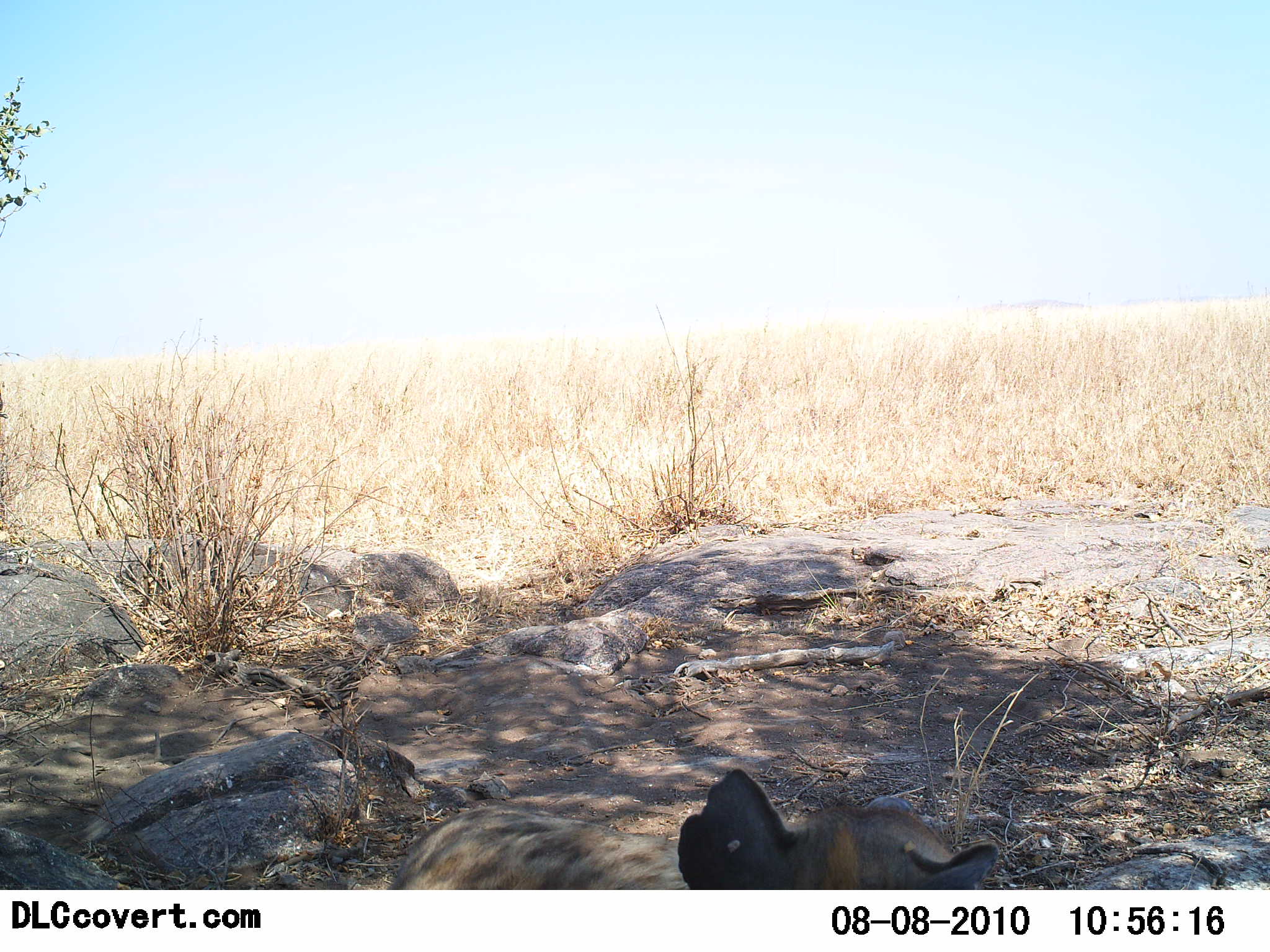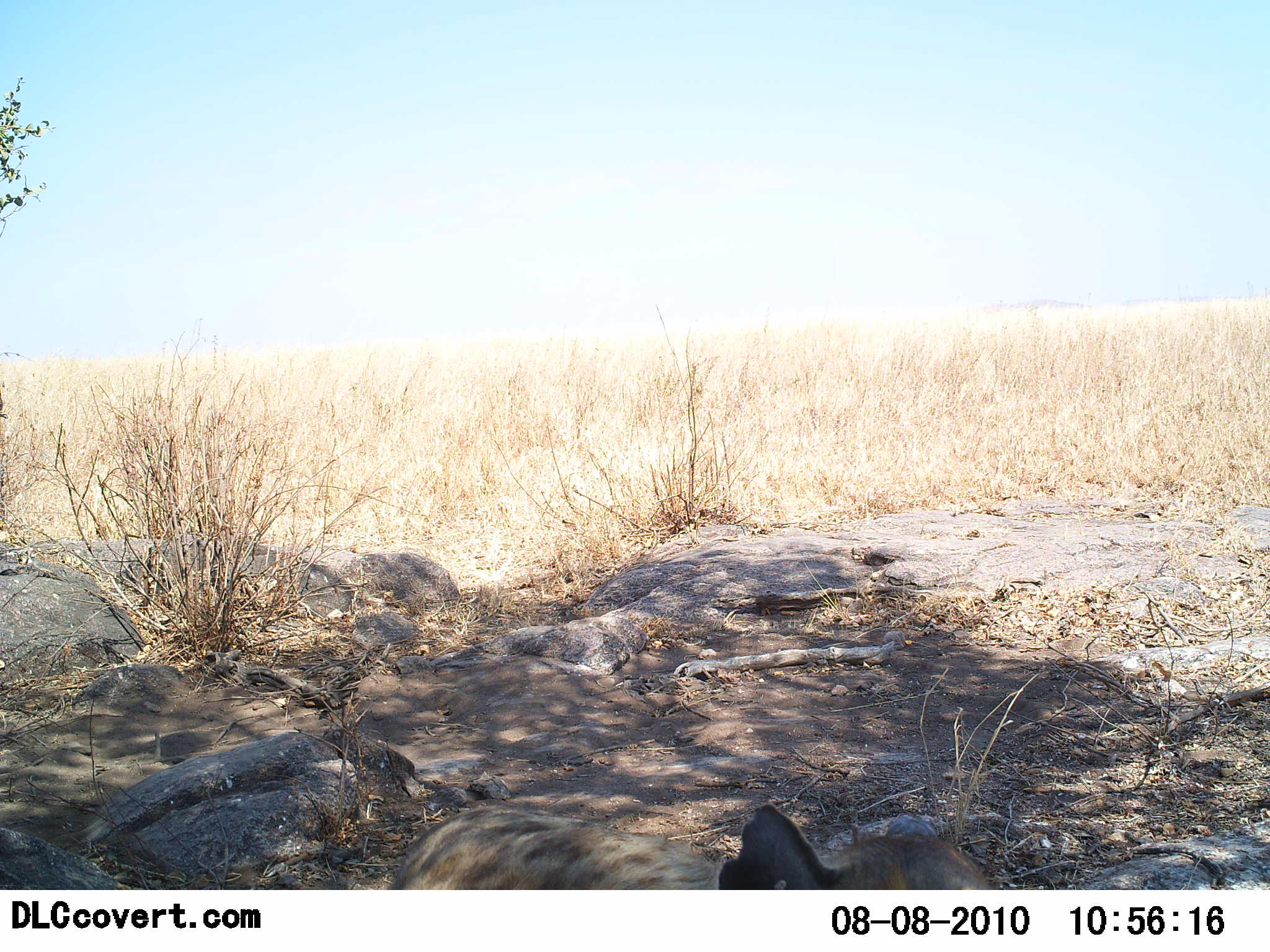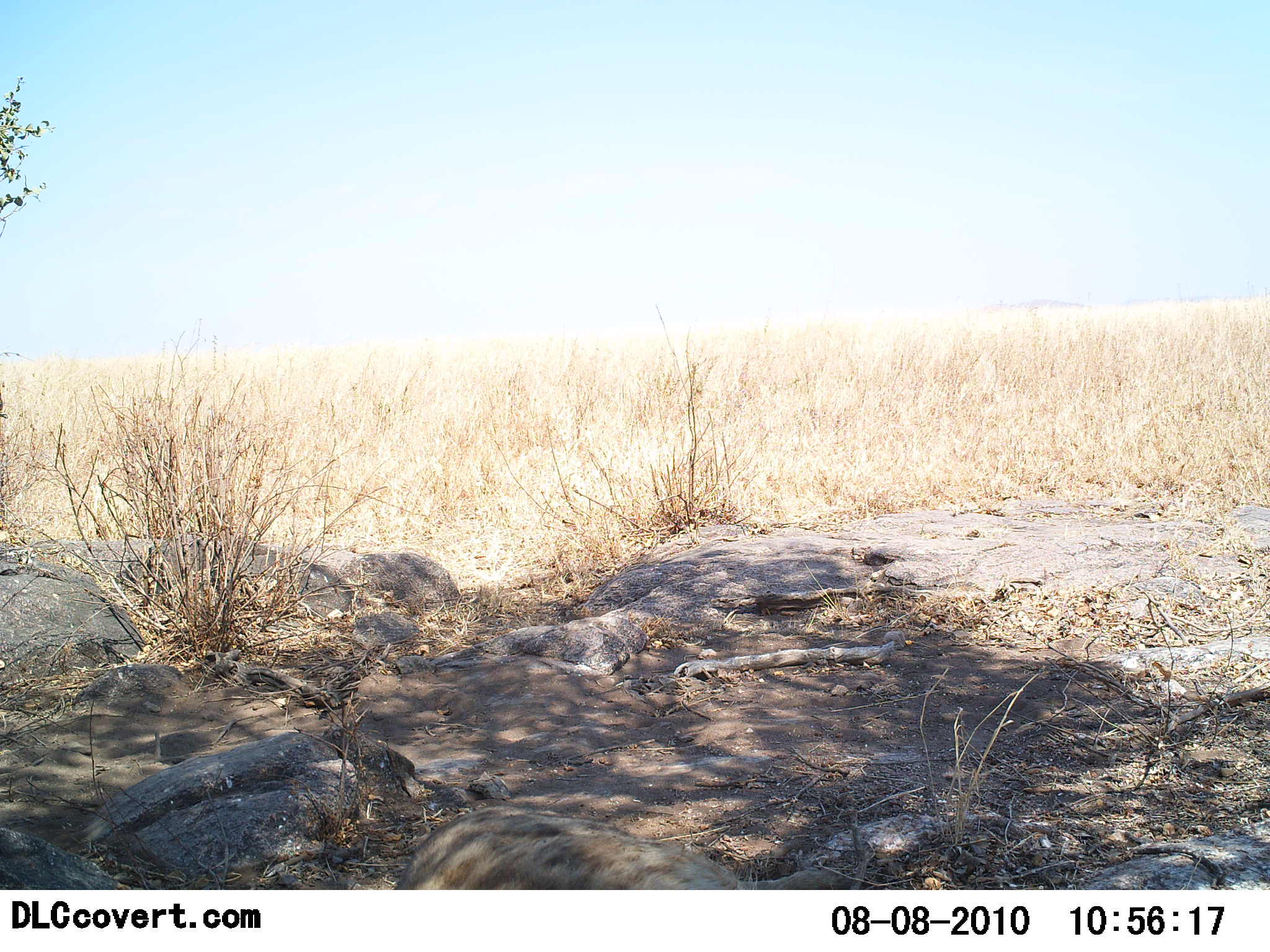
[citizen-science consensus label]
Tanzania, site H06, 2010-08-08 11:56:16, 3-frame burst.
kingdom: Animalia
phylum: Chordata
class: Mammalia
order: Carnivora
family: Hyaenidae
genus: Crocuta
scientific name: Crocuta crocuta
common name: spotted hyena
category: hyenaspotted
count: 1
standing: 42%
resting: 33%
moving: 8%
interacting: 17%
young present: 0%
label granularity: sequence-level